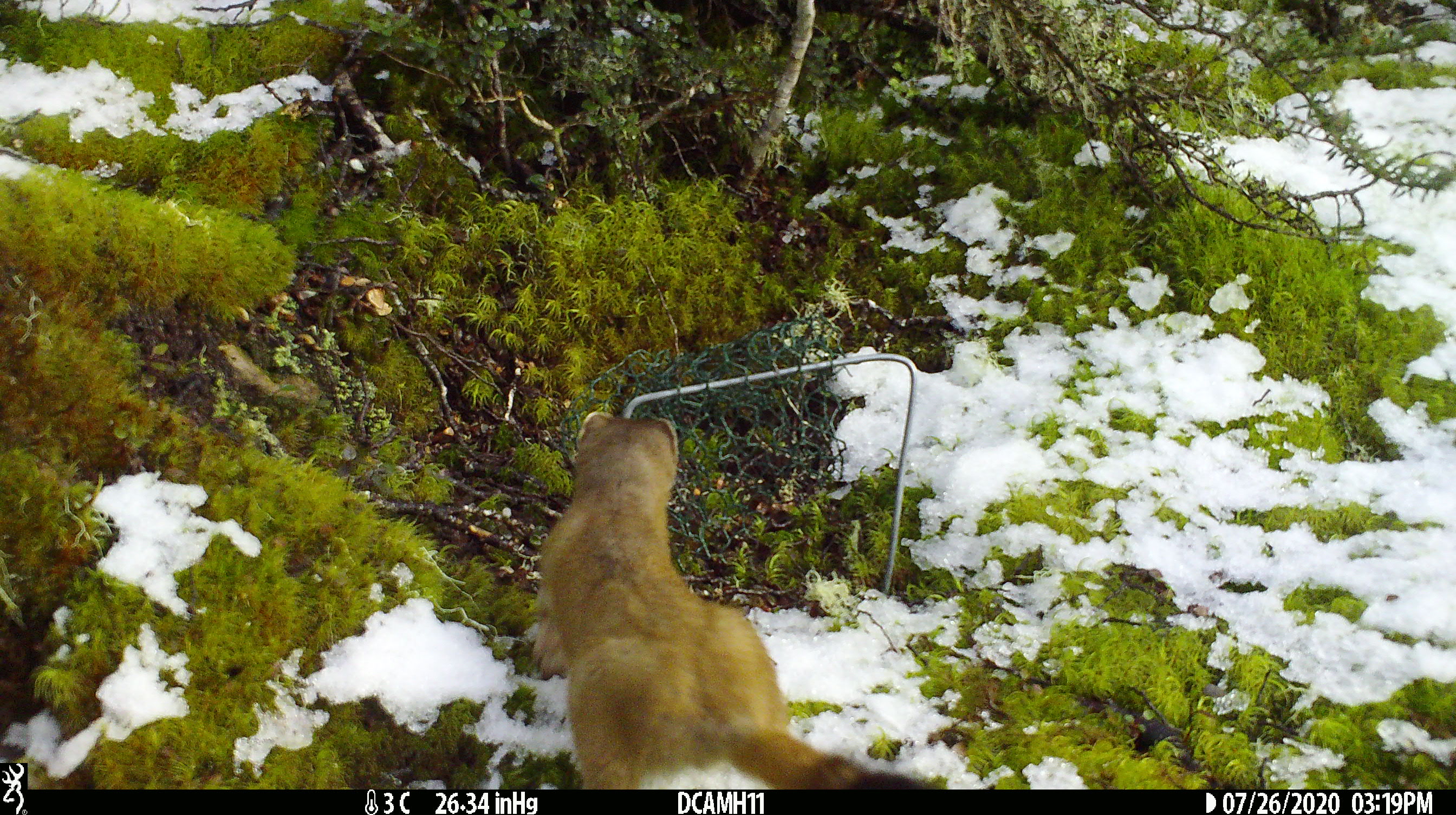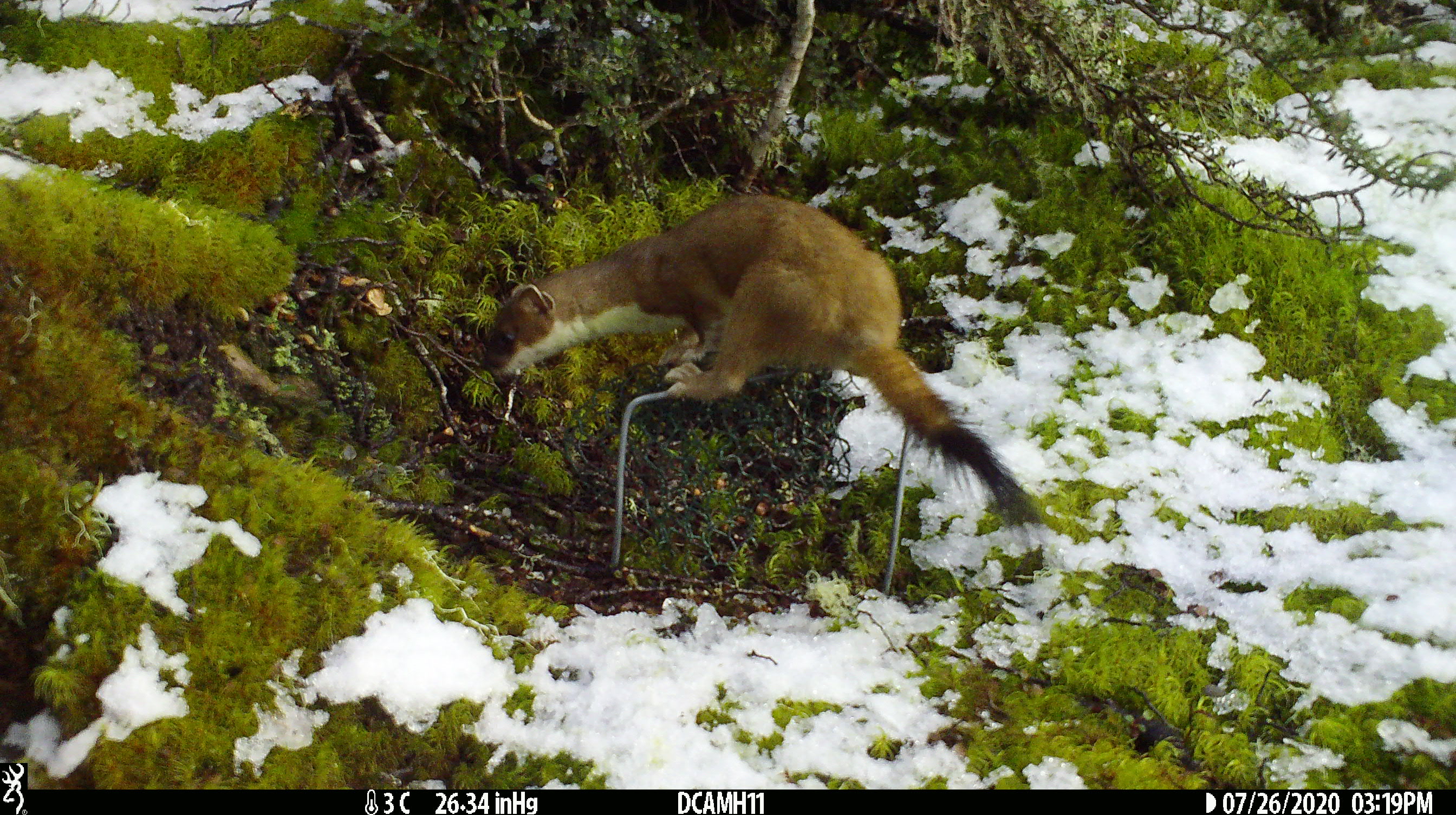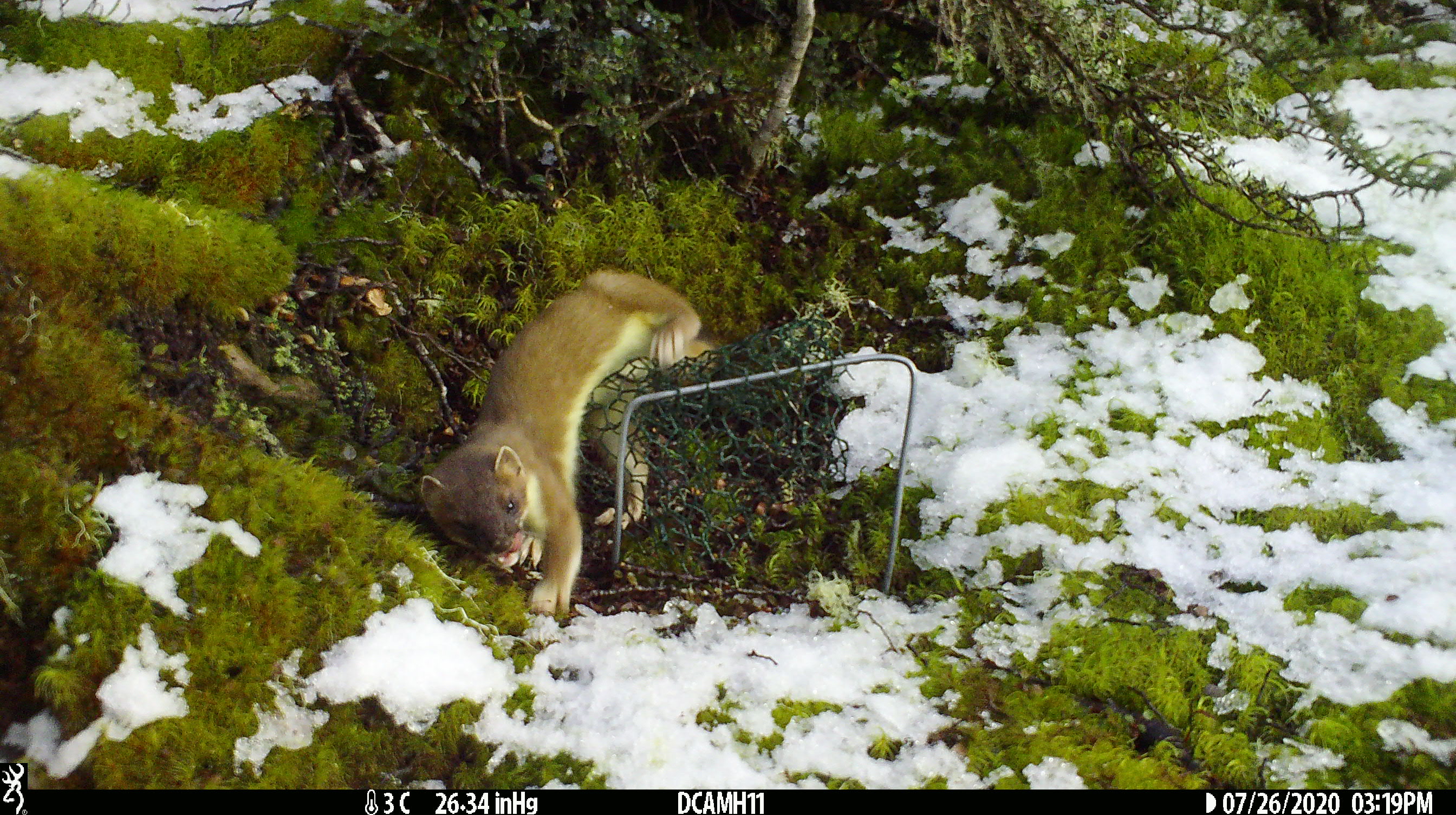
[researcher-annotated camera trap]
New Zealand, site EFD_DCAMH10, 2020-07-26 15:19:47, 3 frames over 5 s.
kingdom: Animalia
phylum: Chordata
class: Mammalia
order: Carnivora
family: Mustelidae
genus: Mustela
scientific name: Mustela erminea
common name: stoat